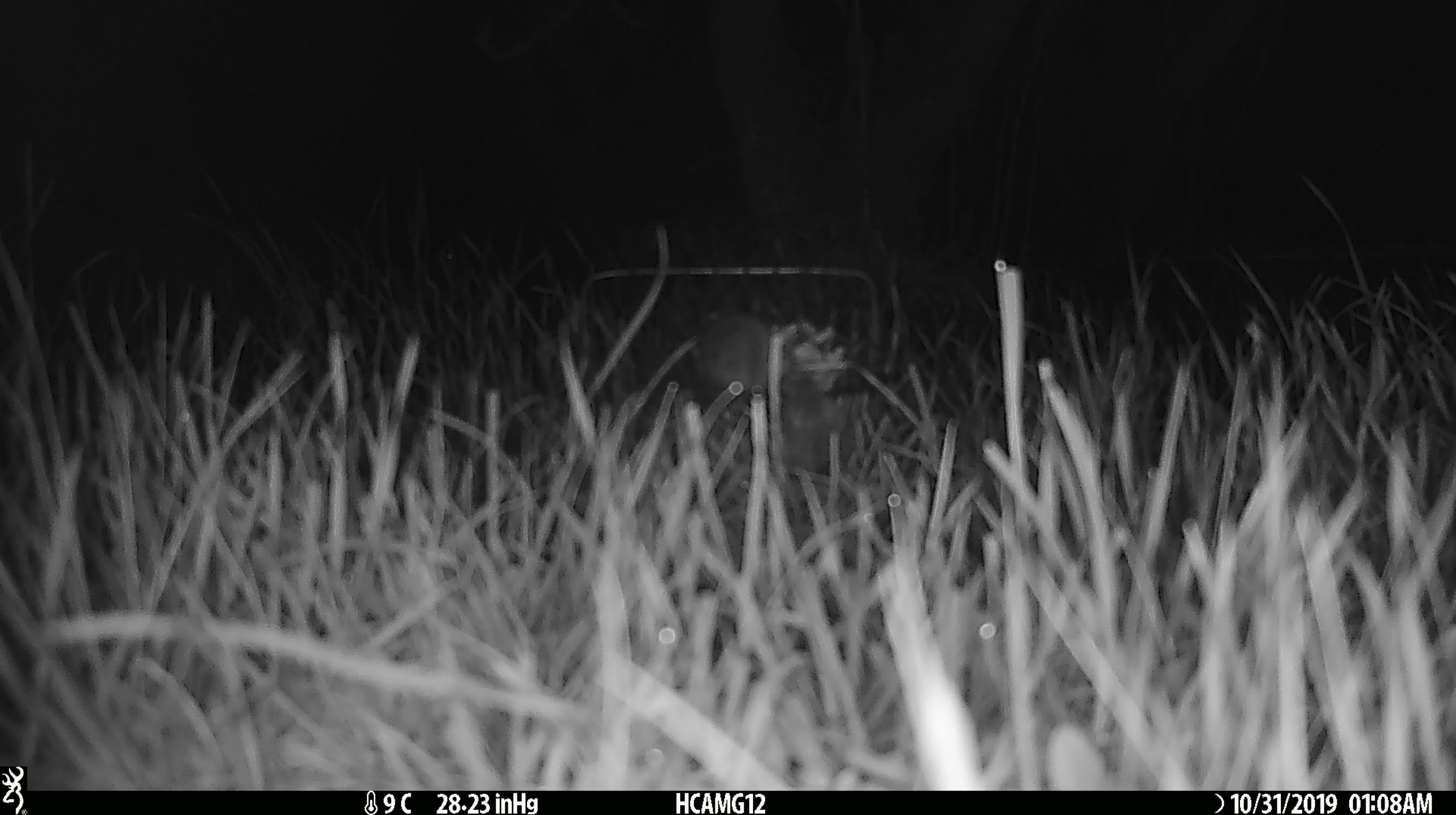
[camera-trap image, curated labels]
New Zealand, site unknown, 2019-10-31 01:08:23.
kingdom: Animalia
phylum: Chordata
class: Mammalia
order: Rodentia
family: Muridae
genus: Mus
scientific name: Mus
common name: mouse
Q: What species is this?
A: Mouse (Mus).